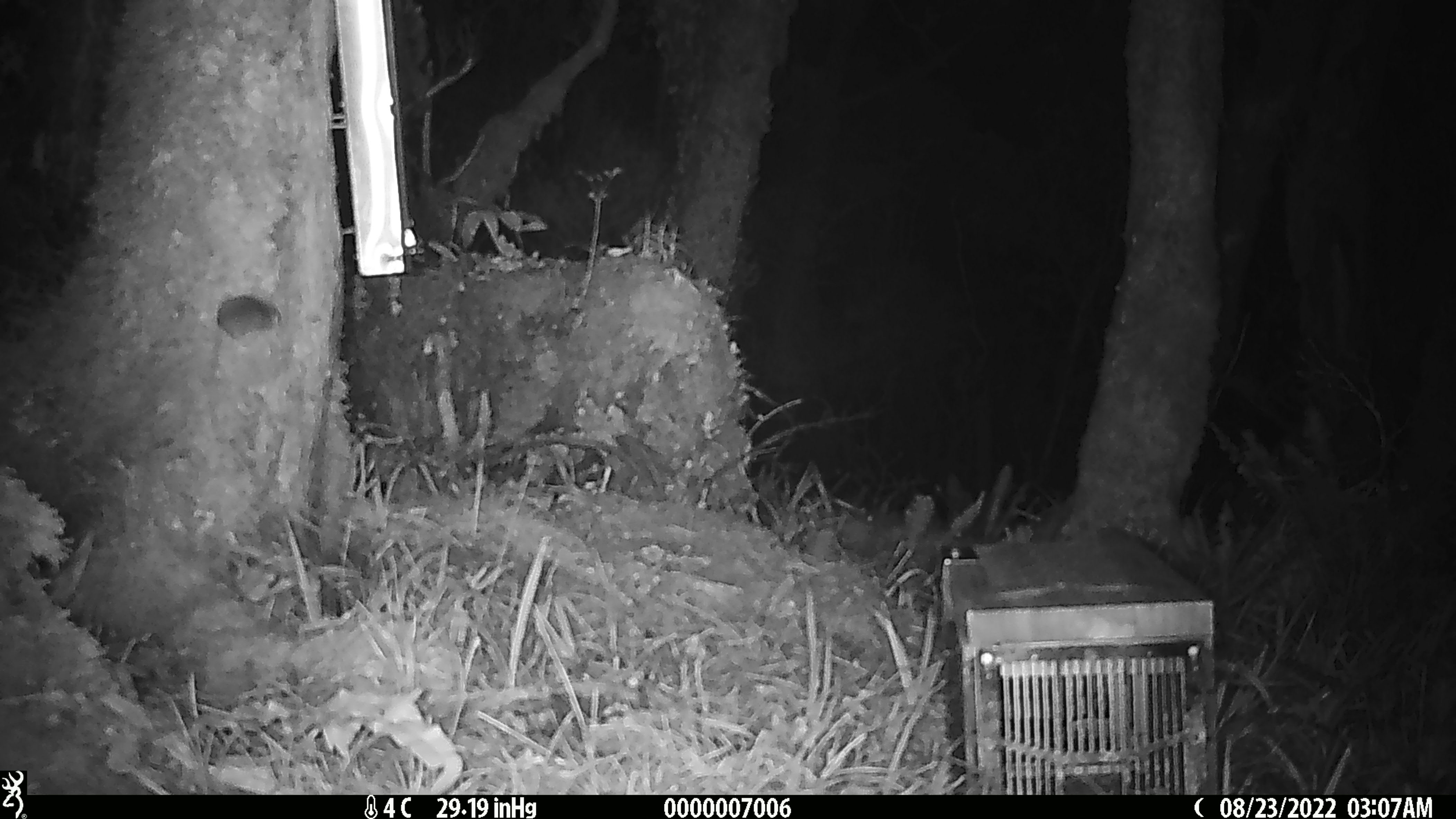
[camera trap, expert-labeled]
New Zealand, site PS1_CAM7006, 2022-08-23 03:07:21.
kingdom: Animalia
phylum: Chordata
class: Mammalia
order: Rodentia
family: Muridae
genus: Mus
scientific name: Mus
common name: mouse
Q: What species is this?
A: Mouse (Mus).